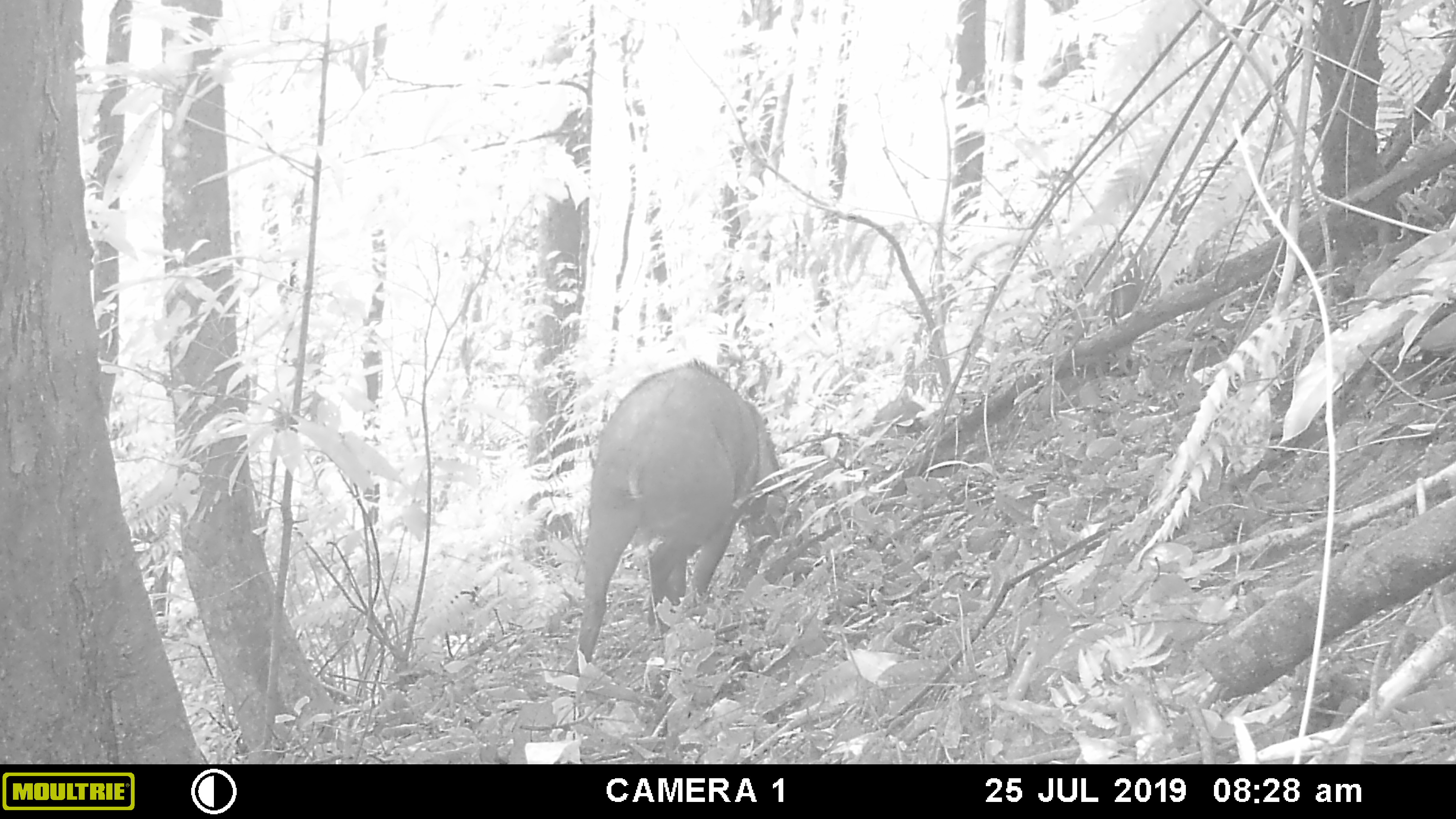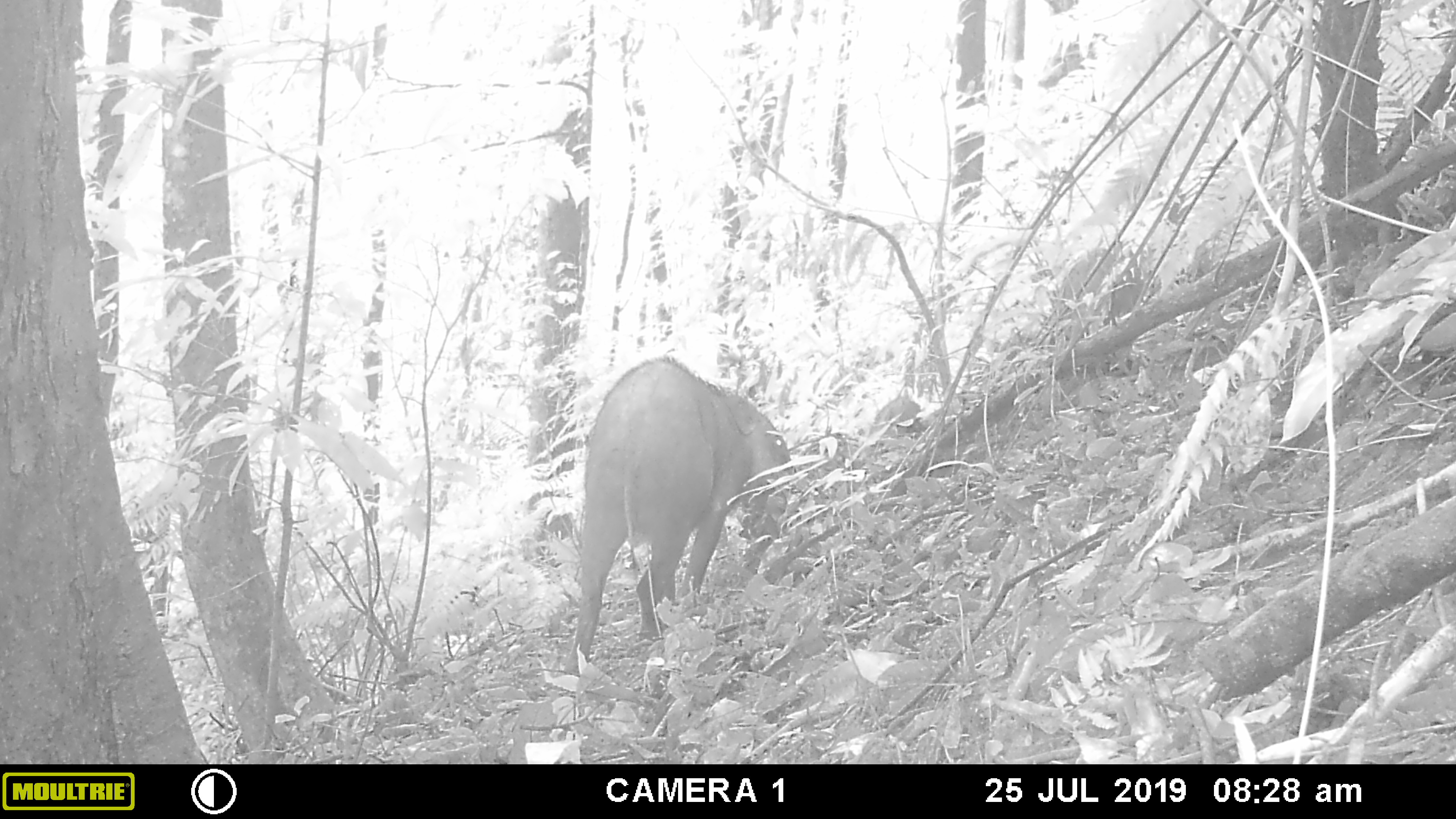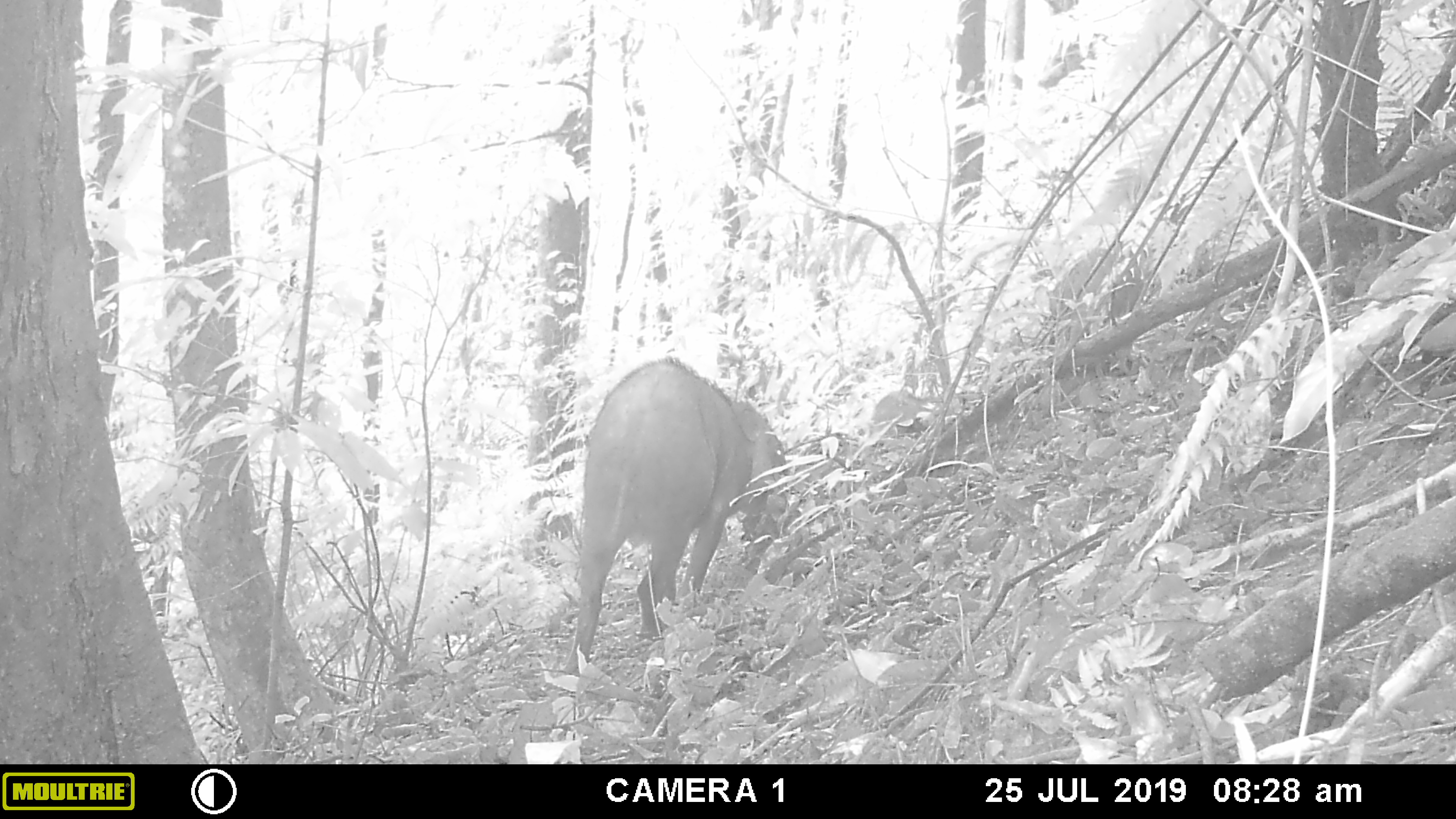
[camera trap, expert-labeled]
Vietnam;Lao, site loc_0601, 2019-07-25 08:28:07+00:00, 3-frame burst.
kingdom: Animalia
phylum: Chordata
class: Mammalia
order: Artiodactyla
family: Suidae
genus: Sus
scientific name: Sus scrofa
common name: eurasian wild pig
Eurasian wild pig (Sus scrofa). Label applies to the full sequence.